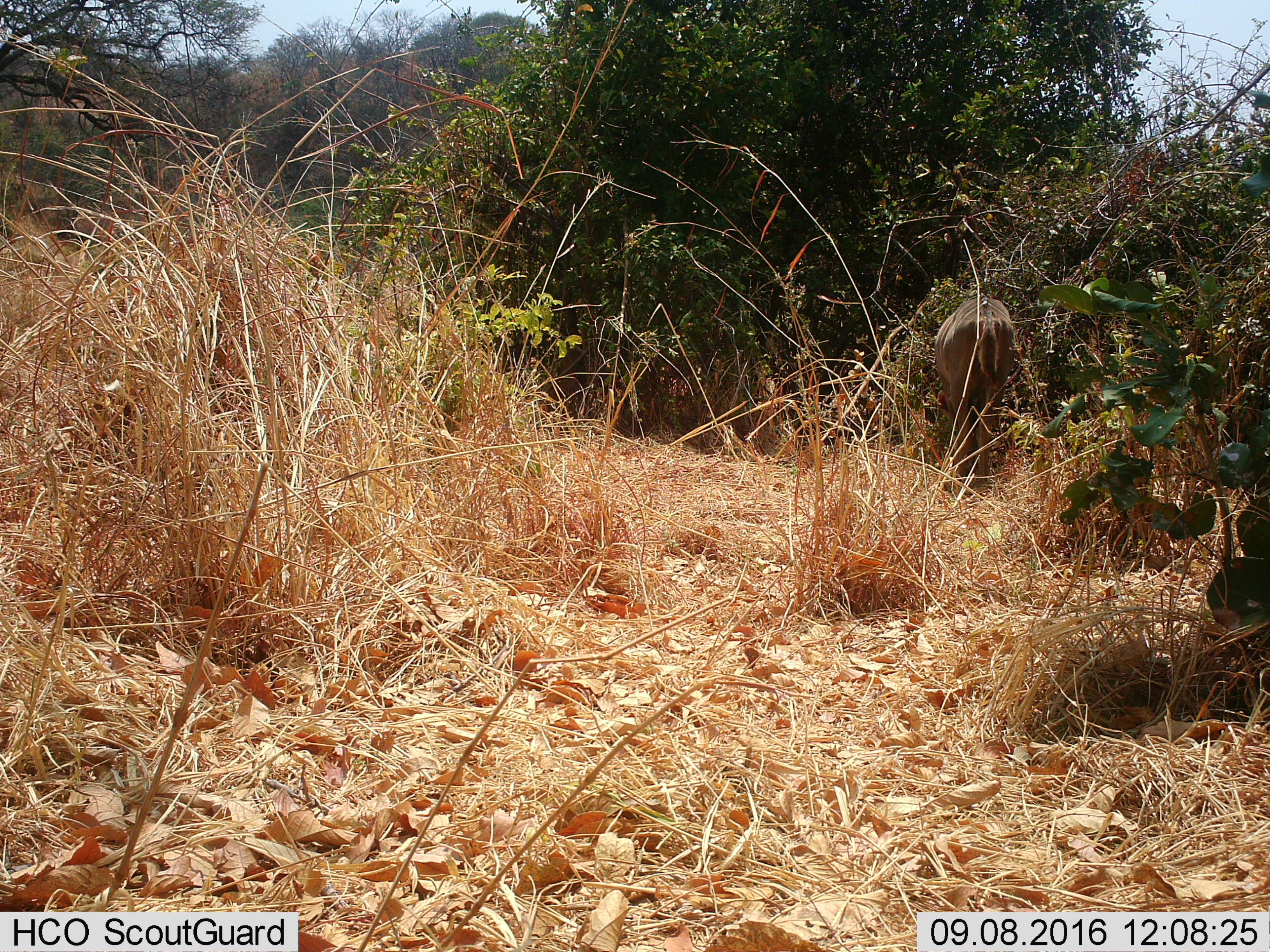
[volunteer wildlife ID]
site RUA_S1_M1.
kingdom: Animalia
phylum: Chordata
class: Mammalia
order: Artiodactyla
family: Bovidae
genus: Tragelaphus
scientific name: Tragelaphus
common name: kudu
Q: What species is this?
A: Kudu (Tragelaphus).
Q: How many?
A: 1.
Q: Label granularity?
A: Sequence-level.